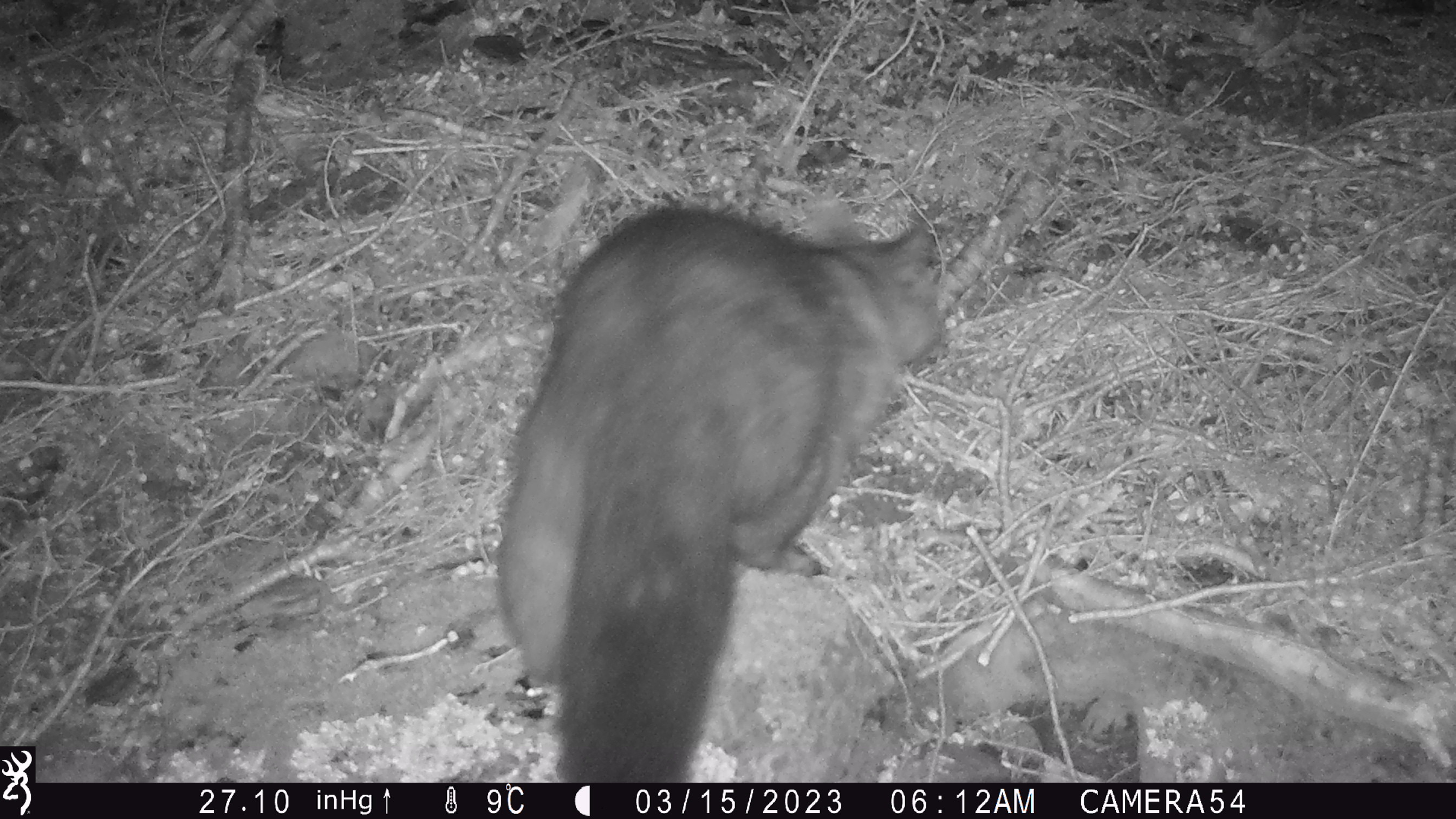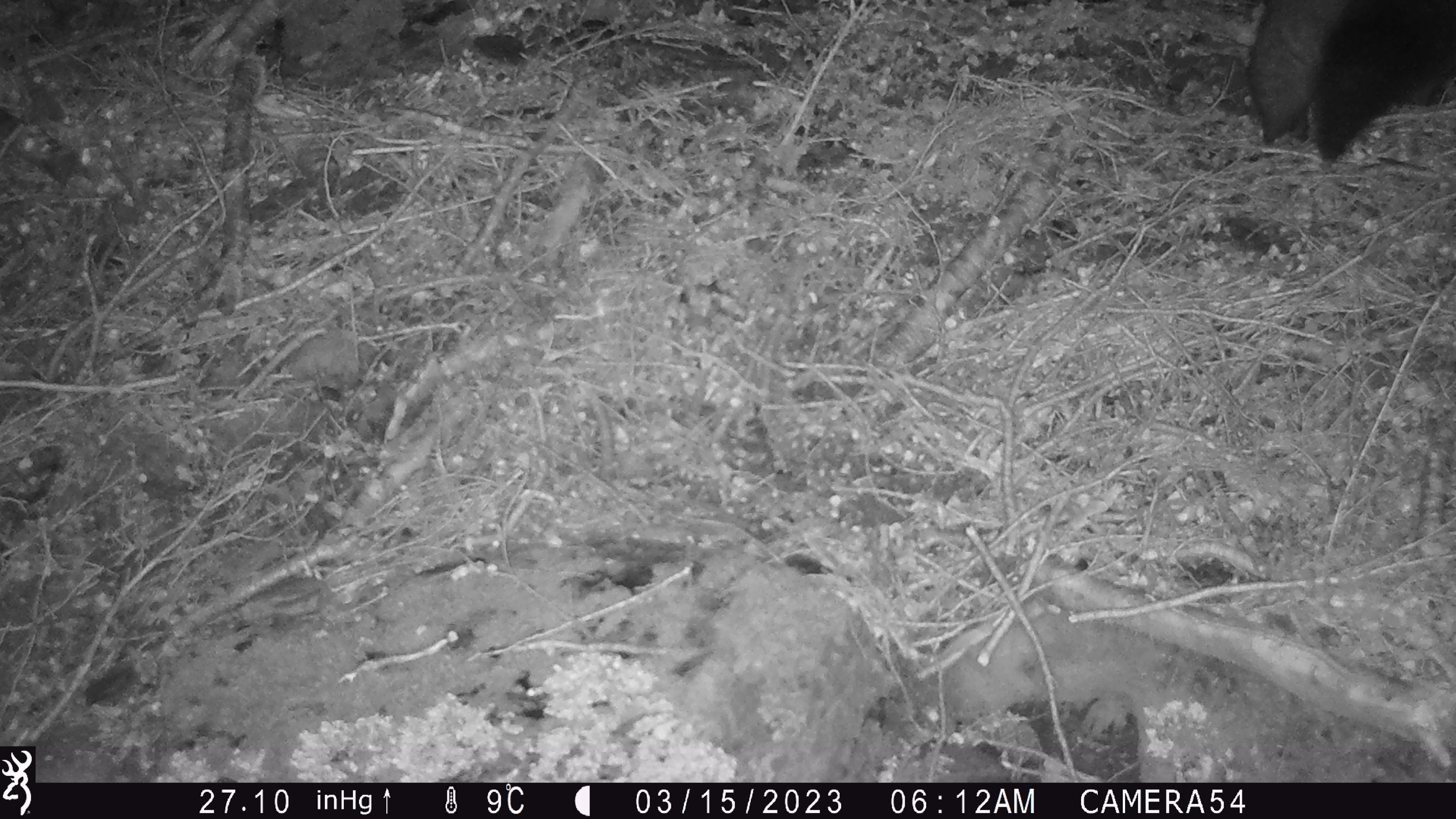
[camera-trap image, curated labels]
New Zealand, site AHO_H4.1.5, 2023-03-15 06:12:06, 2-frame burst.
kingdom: Animalia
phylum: Chordata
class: Mammalia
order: Carnivora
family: Mustelidae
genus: Mustela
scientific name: Mustela erminea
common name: stoat